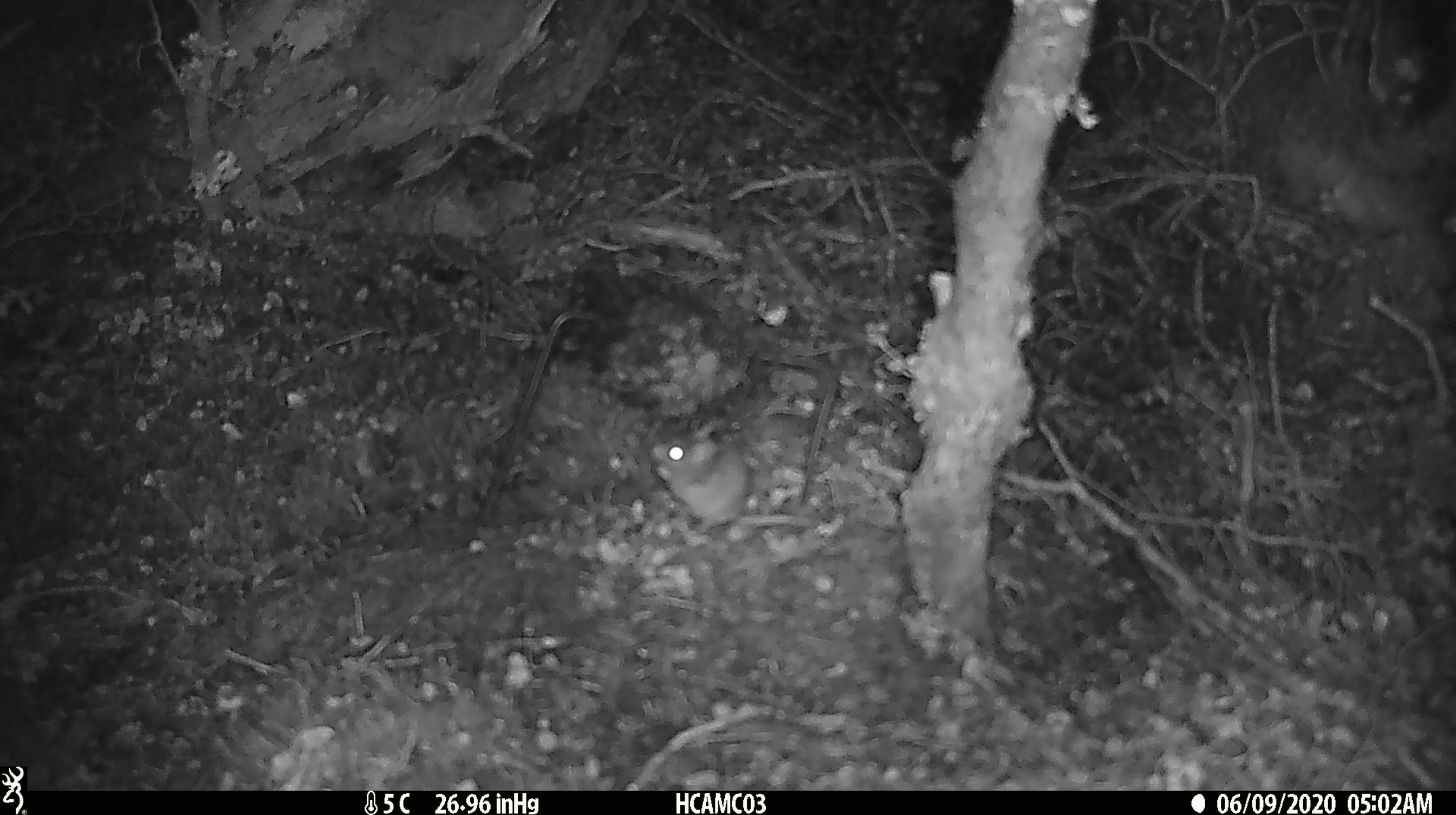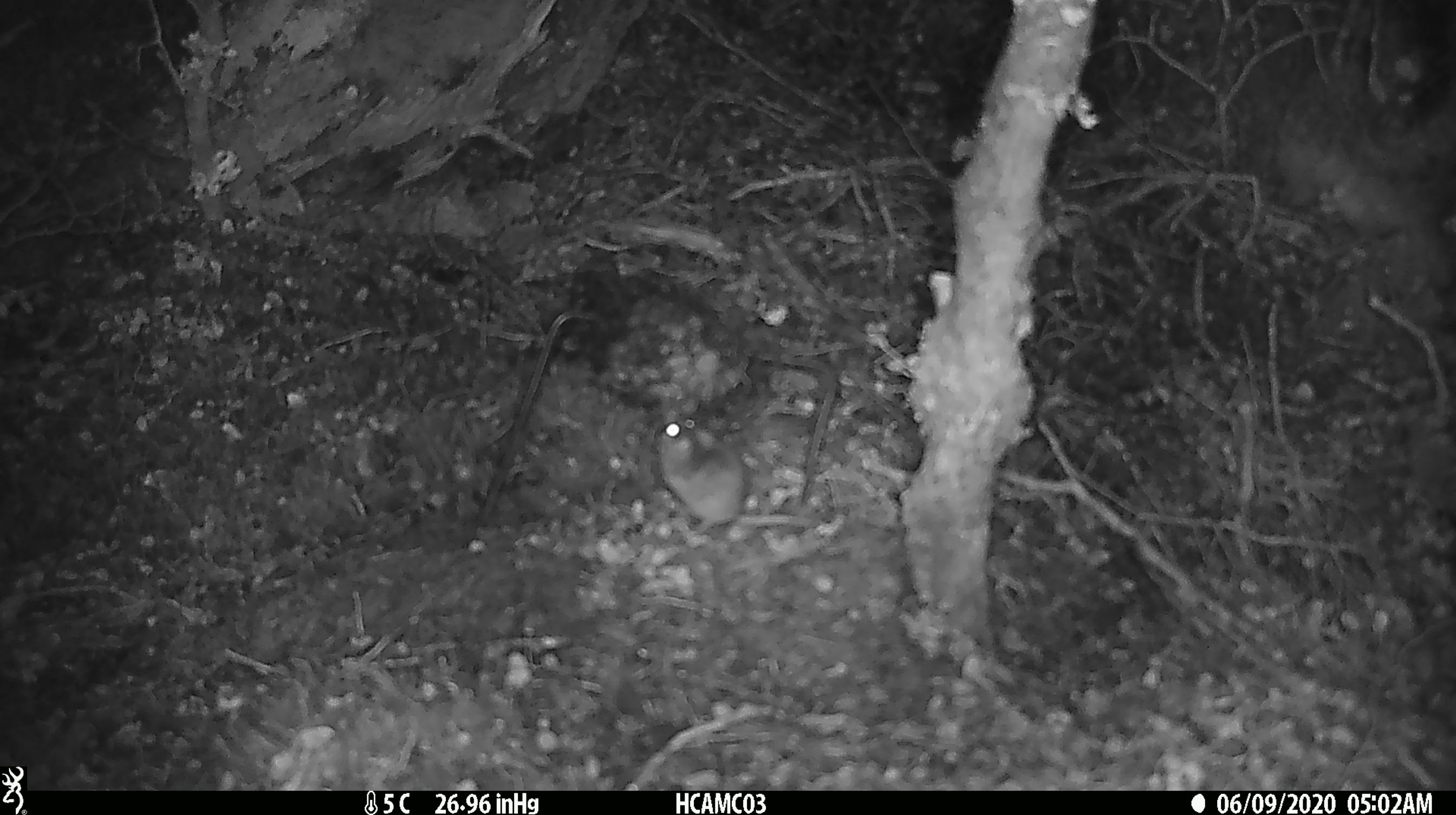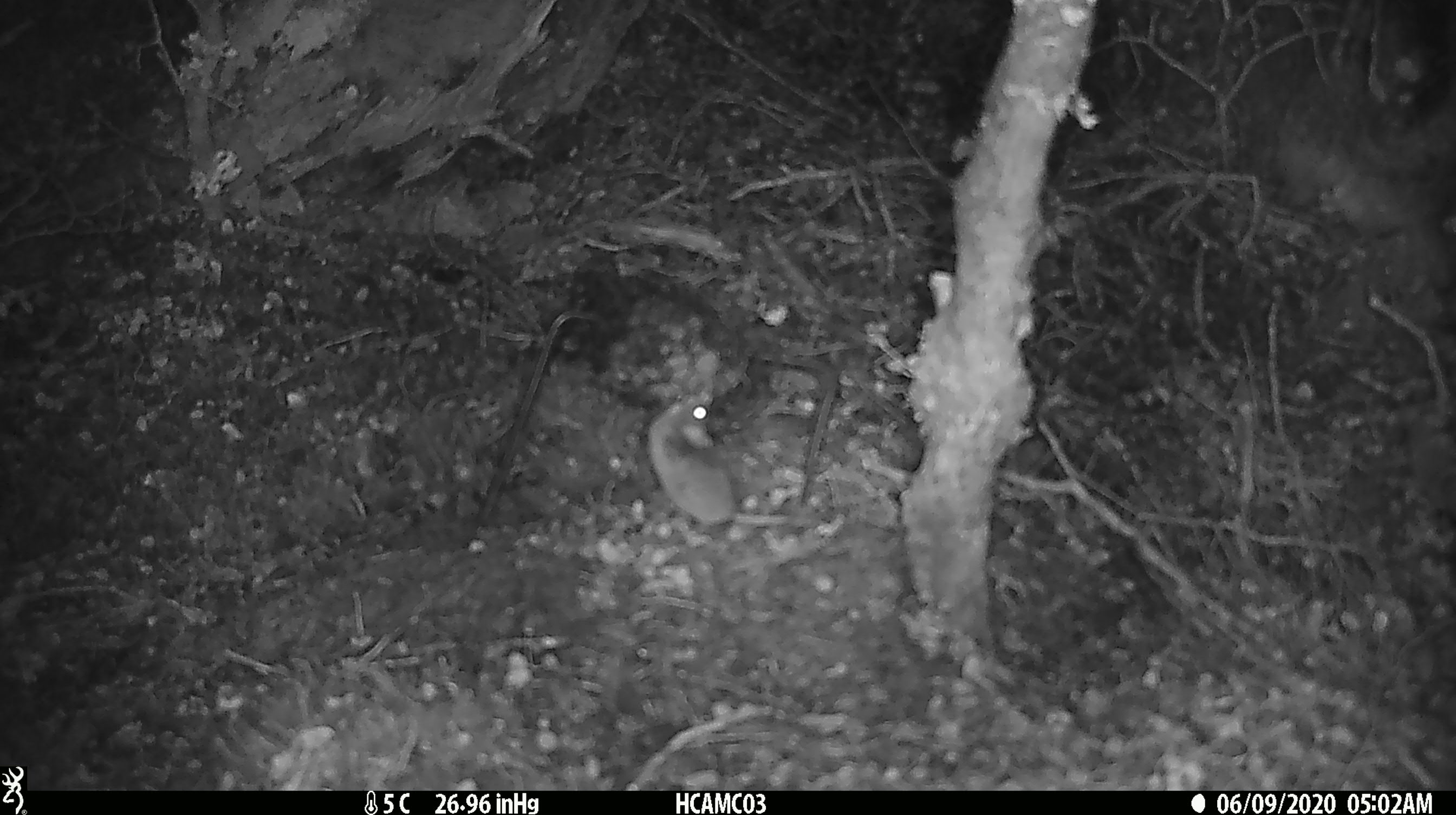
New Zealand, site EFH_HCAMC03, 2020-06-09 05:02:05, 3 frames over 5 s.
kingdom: Animalia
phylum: Chordata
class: Mammalia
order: Rodentia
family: Muridae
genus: Mus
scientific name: Mus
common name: mouse